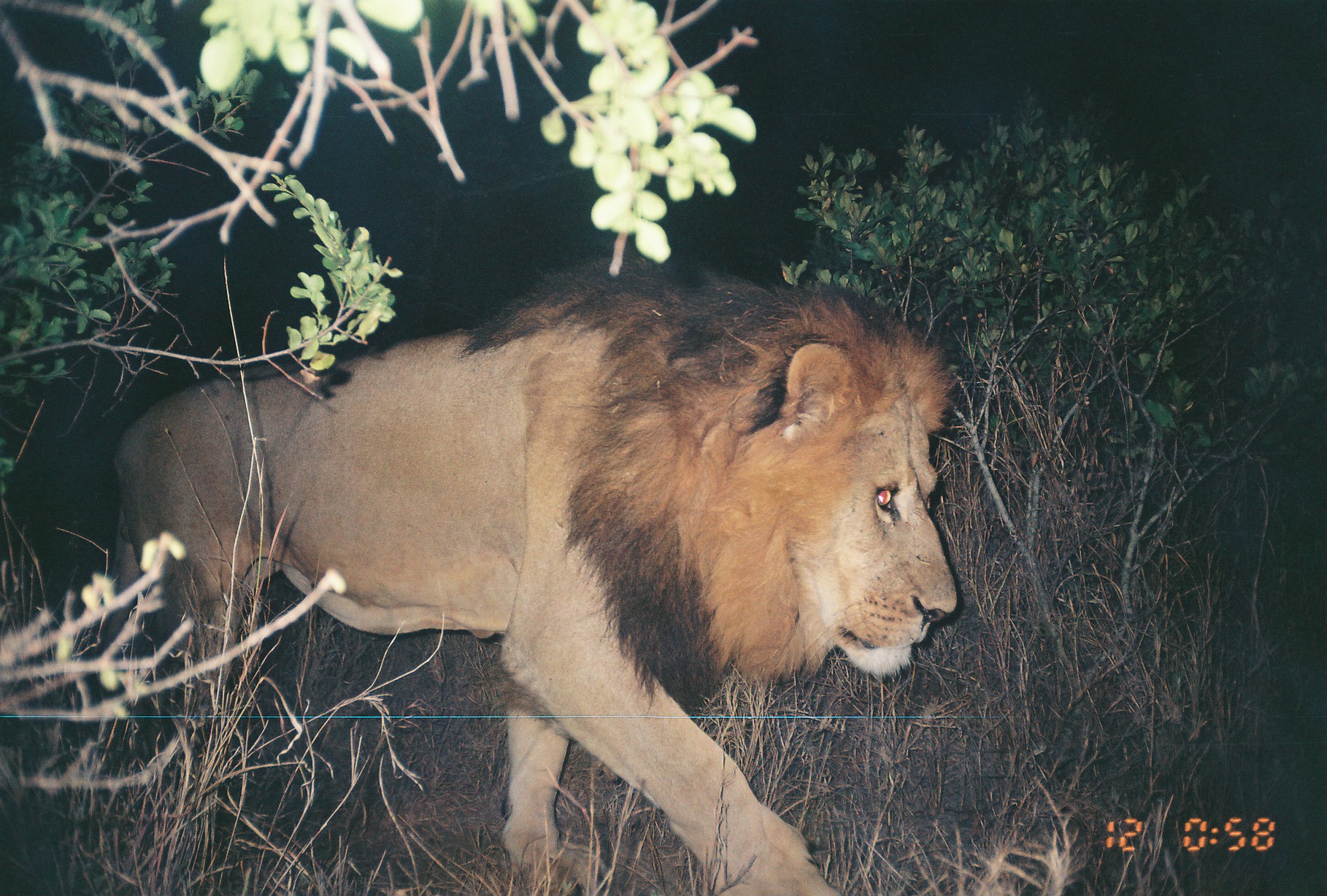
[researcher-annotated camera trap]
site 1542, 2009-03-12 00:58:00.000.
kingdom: Animalia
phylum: Chordata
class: Mammalia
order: Carnivora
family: Felidae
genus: Panthera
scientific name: Panthera leo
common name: lion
Panthera leo (lion), count 1.